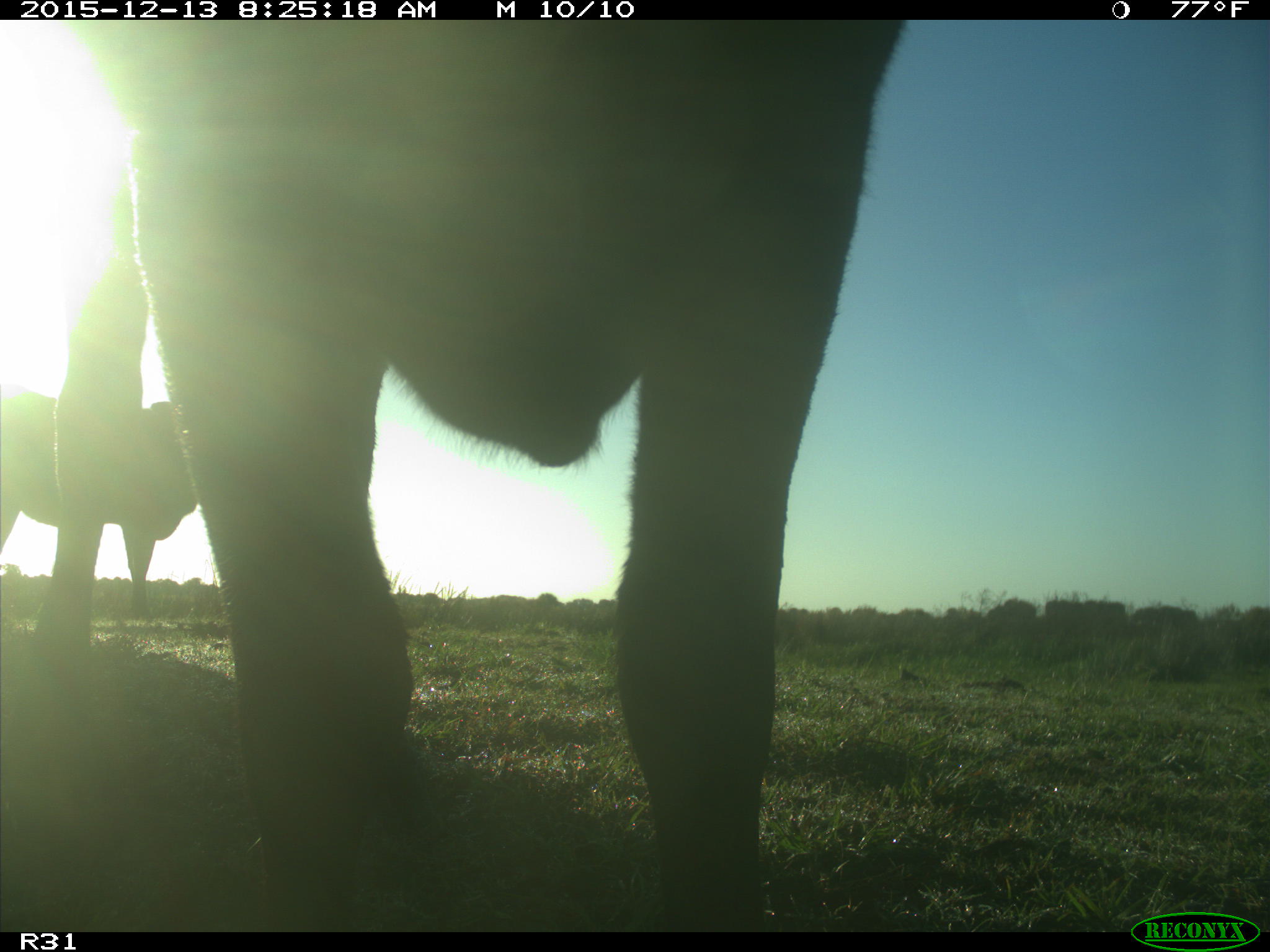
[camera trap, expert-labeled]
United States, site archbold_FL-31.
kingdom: Animalia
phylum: Chordata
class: Mammalia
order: Artiodactyla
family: Bovidae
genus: Bos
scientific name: Bos taurus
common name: domestic cow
Bos taurus (domestic cow).